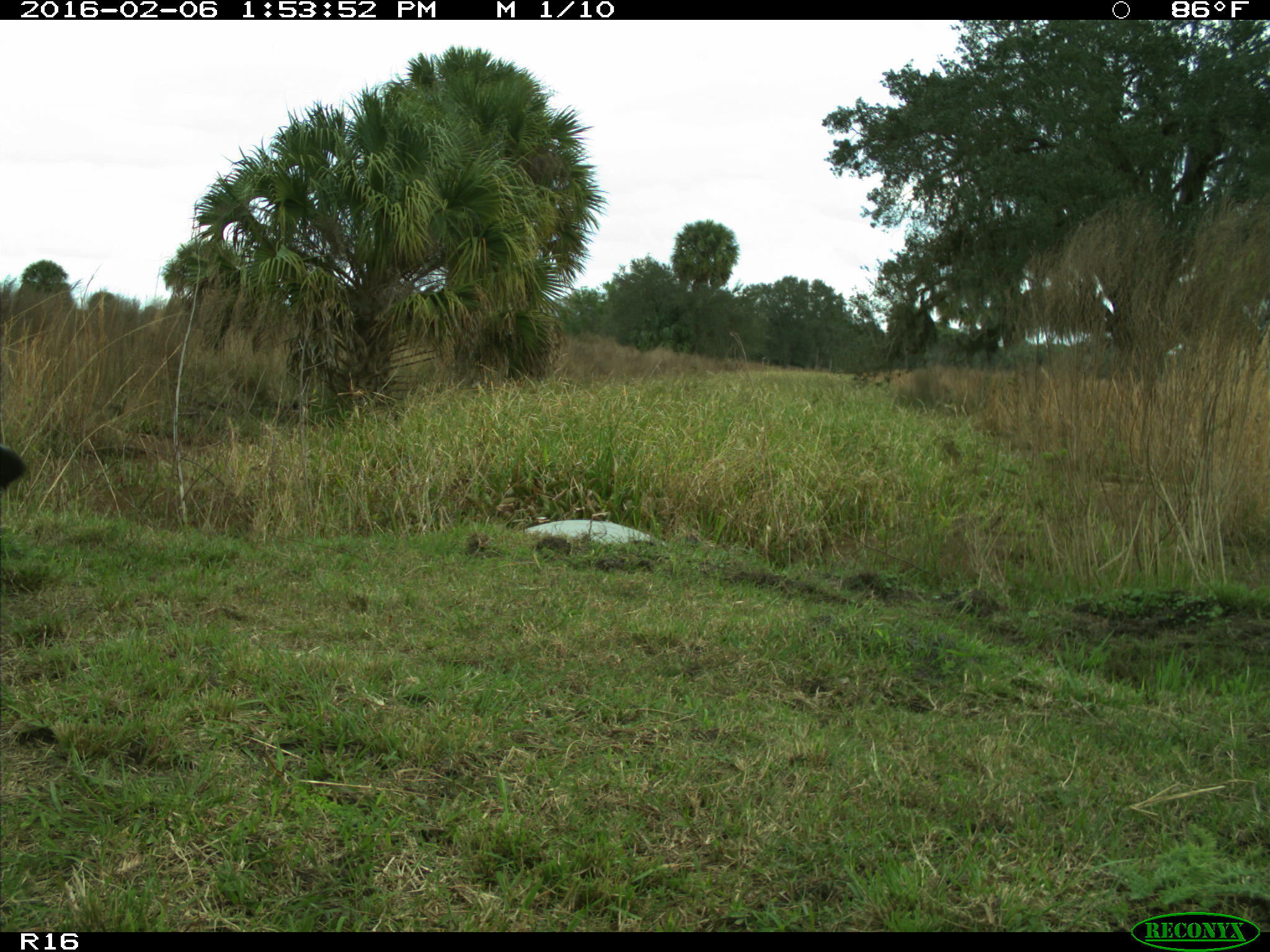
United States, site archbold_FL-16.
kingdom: Animalia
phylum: Chordata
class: Mammalia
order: Artiodactyla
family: Bovidae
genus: Bos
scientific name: Bos taurus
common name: domestic cow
Bos taurus (domestic cow).